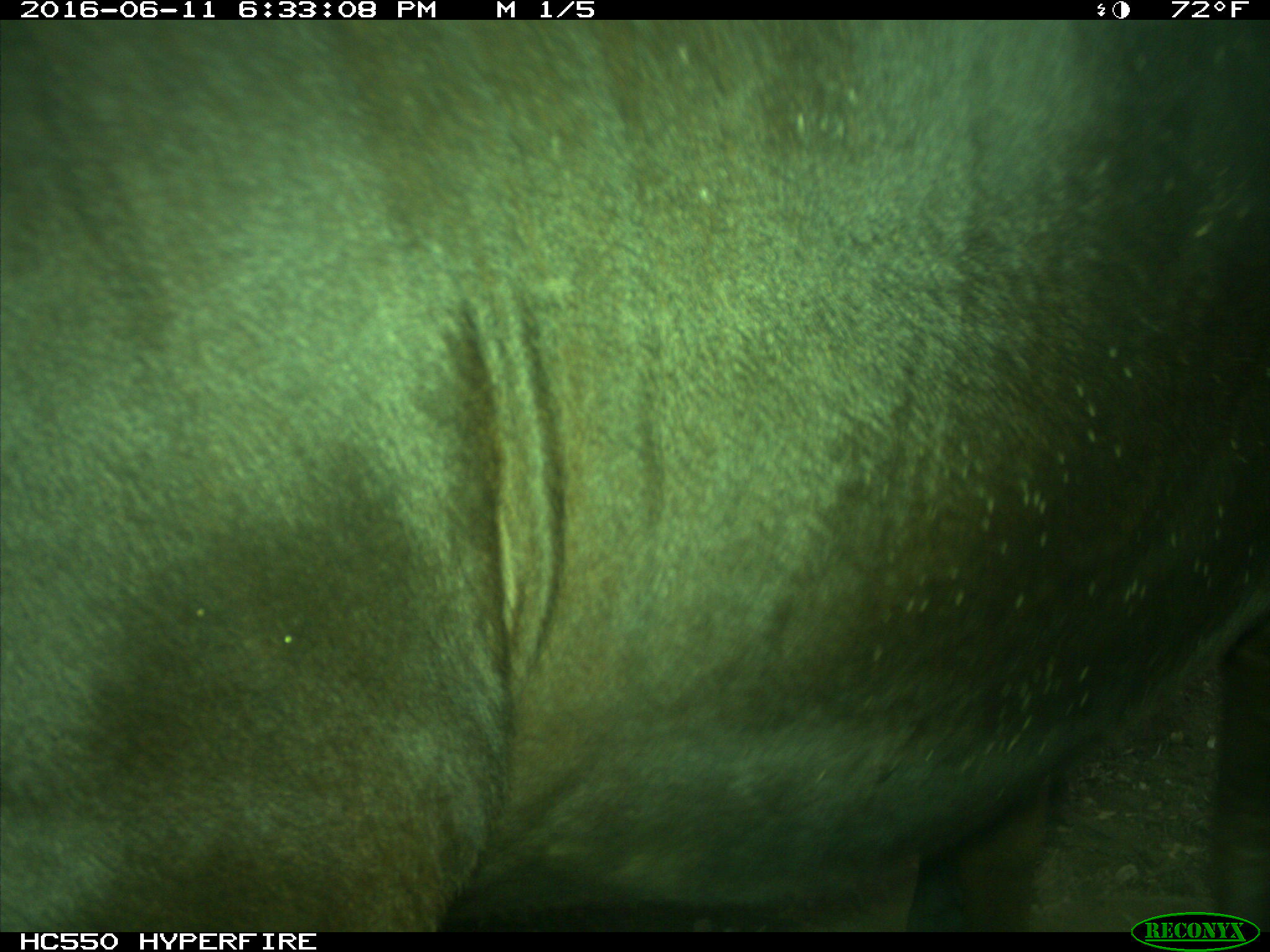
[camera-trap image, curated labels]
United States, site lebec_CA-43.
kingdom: Animalia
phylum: Chordata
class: Mammalia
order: Artiodactyla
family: Bovidae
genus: Bos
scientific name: Bos taurus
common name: domestic cow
Bos taurus (domestic cow).